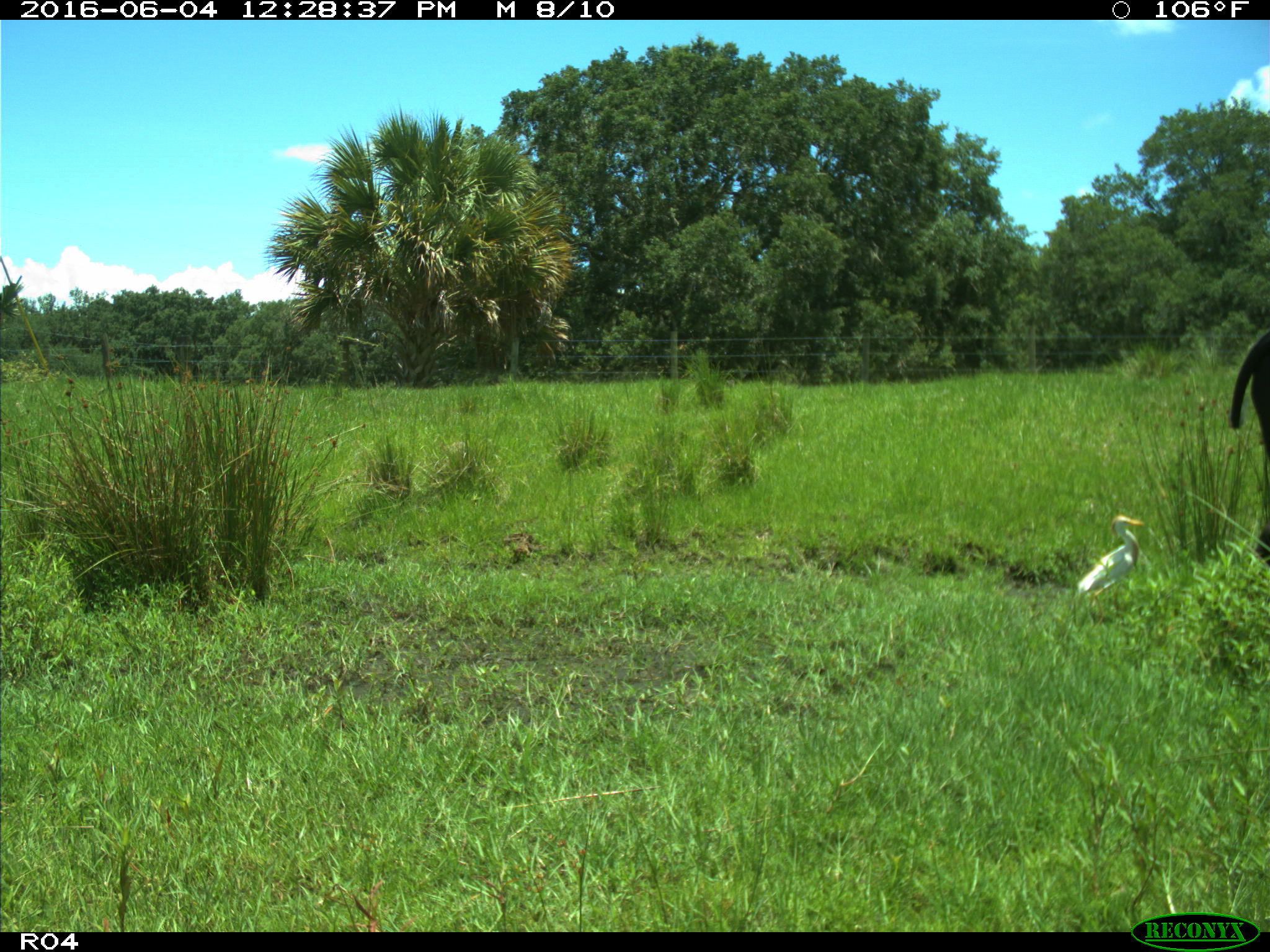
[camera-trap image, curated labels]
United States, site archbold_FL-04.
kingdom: Animalia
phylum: Chordata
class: Mammalia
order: Artiodactyla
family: Bovidae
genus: Bos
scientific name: Bos taurus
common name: domestic cow